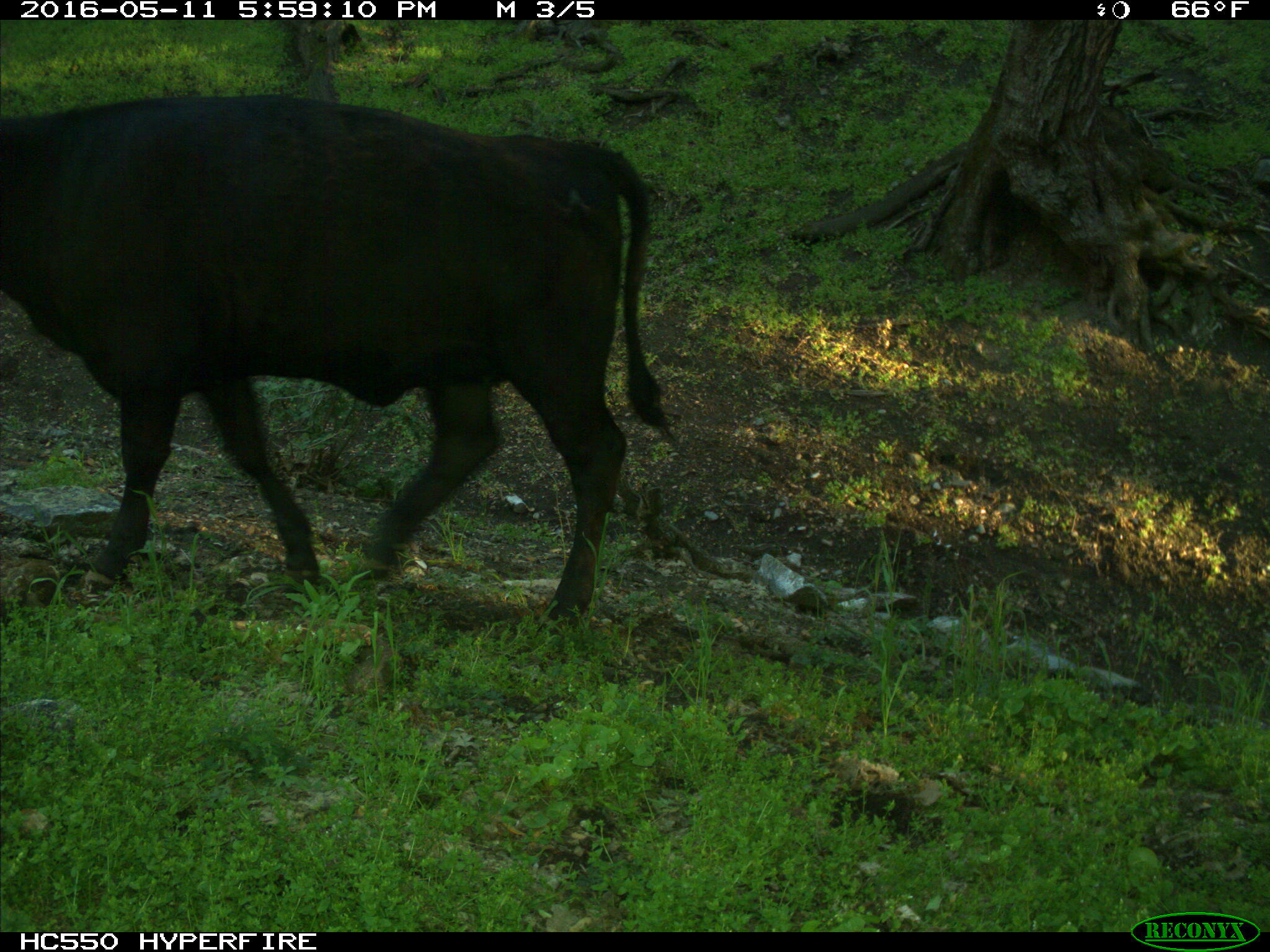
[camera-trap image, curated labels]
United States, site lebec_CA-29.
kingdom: Animalia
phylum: Chordata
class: Mammalia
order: Artiodactyla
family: Bovidae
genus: Bos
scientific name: Bos taurus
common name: domestic cow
Bos taurus (domestic cow).